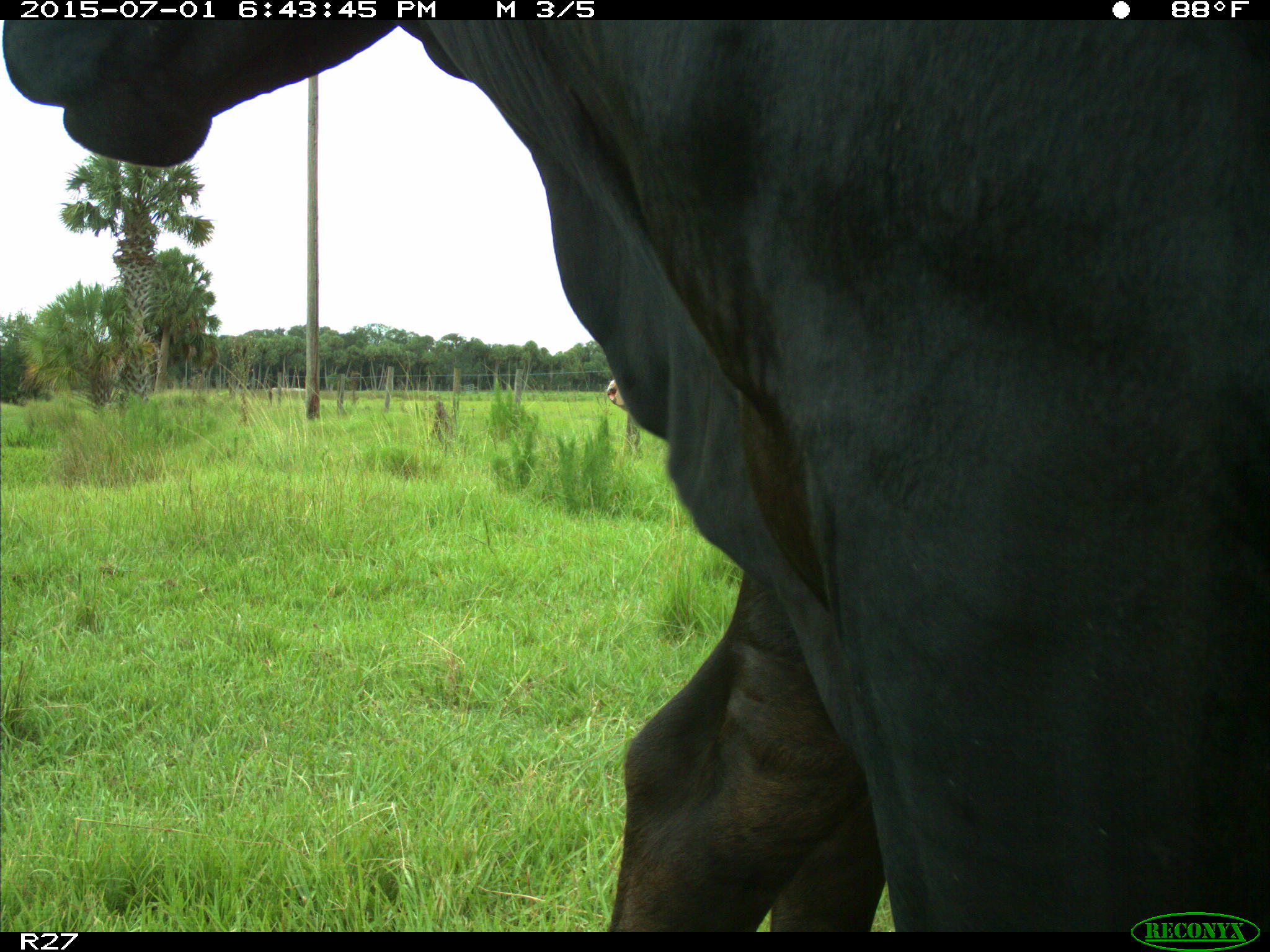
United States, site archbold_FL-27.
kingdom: Animalia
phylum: Chordata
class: Mammalia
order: Artiodactyla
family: Bovidae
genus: Bos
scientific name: Bos taurus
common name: domestic cow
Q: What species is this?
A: Bos taurus (domestic cow).